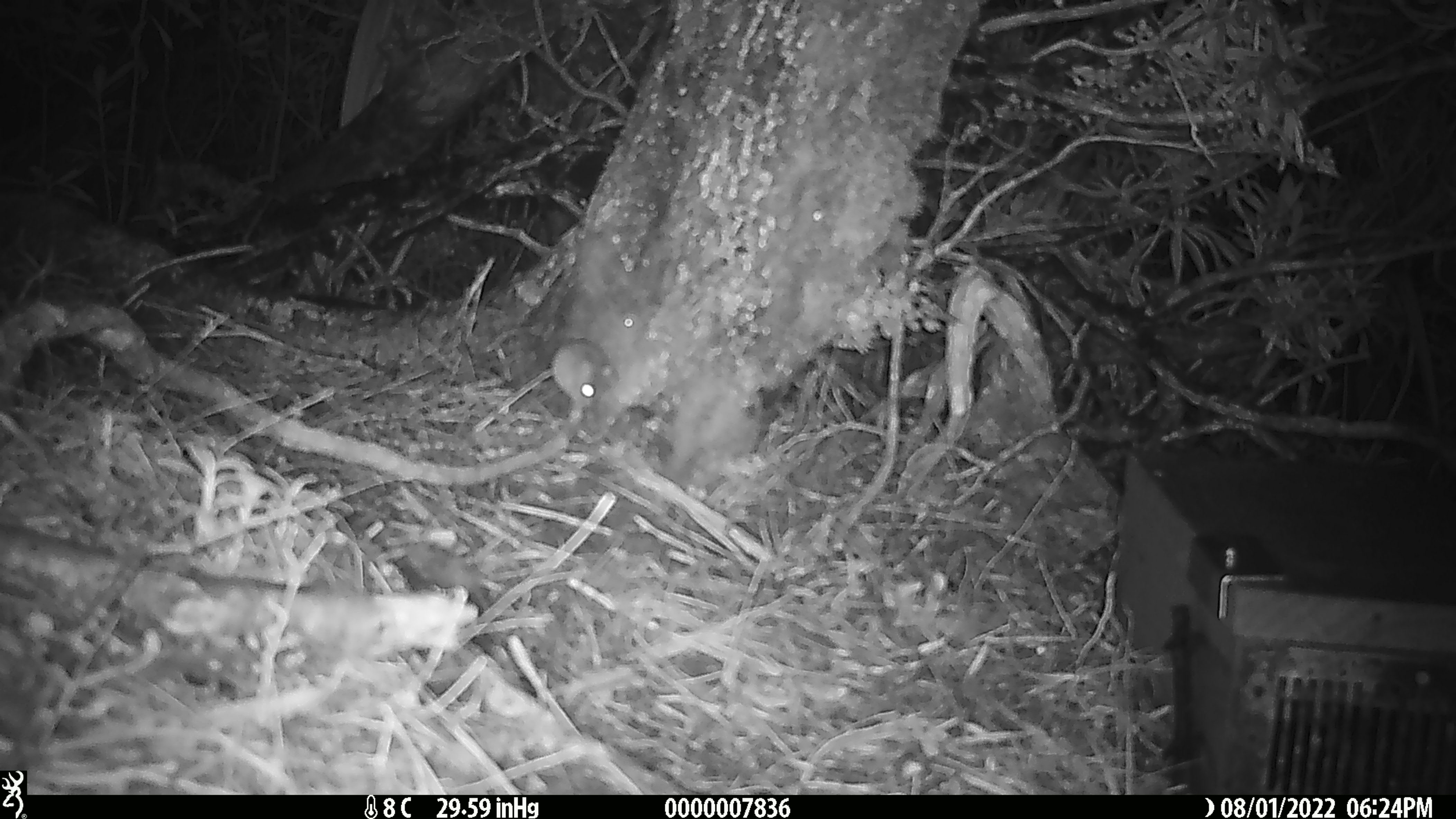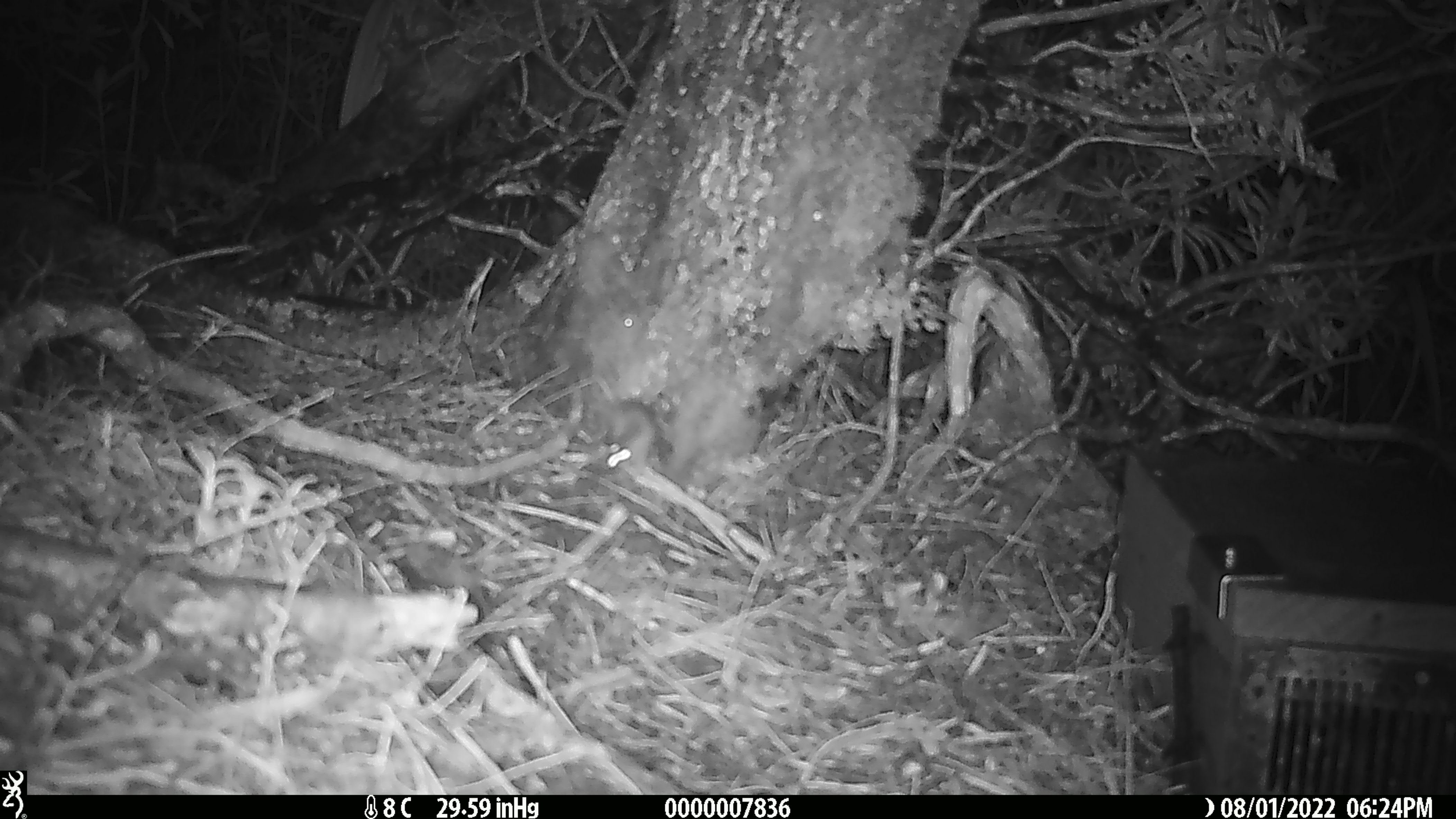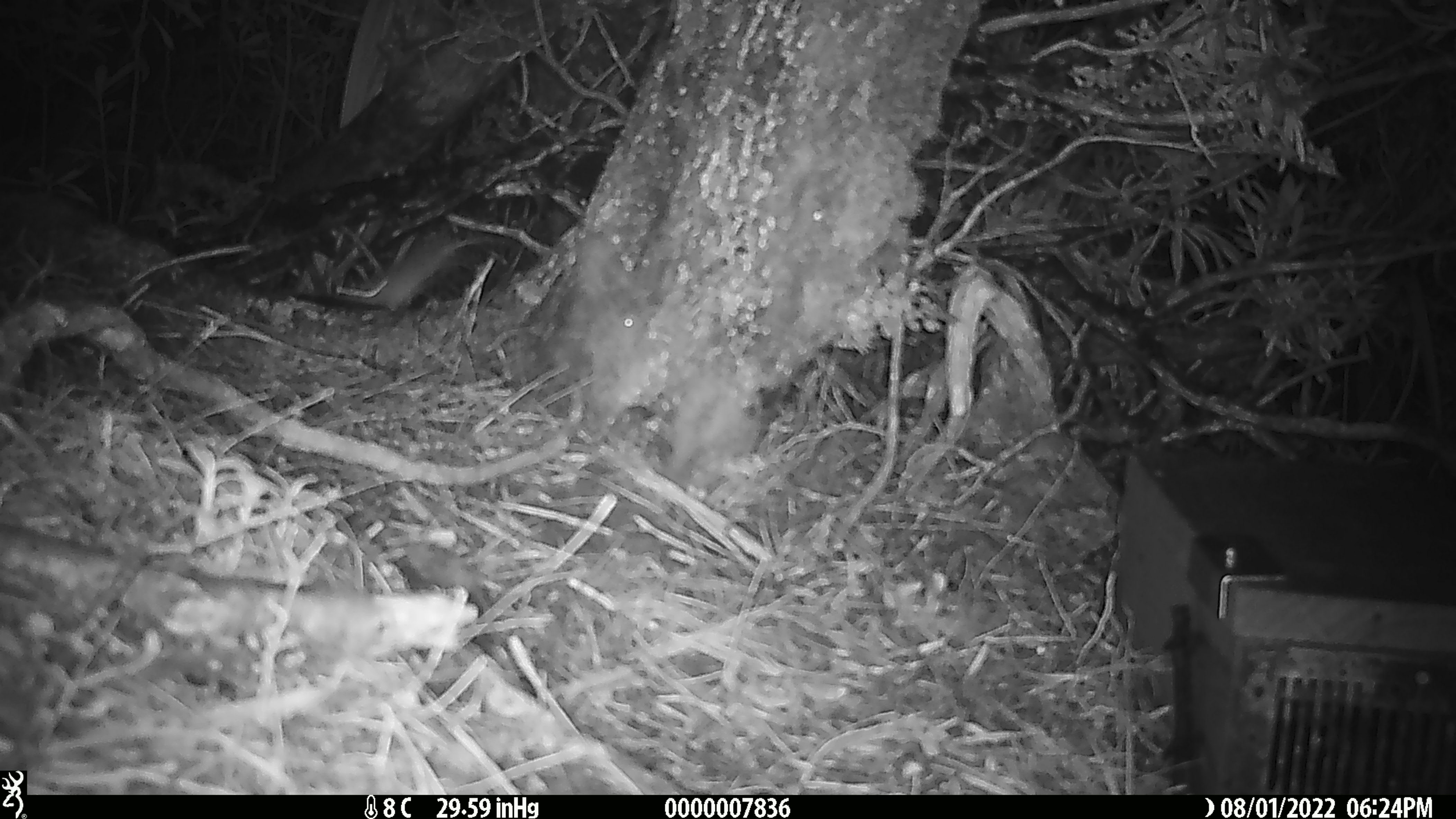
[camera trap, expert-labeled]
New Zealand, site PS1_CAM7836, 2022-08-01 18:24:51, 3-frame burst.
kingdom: Animalia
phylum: Chordata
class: Mammalia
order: Rodentia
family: Muridae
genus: Mus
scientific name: Mus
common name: mouse